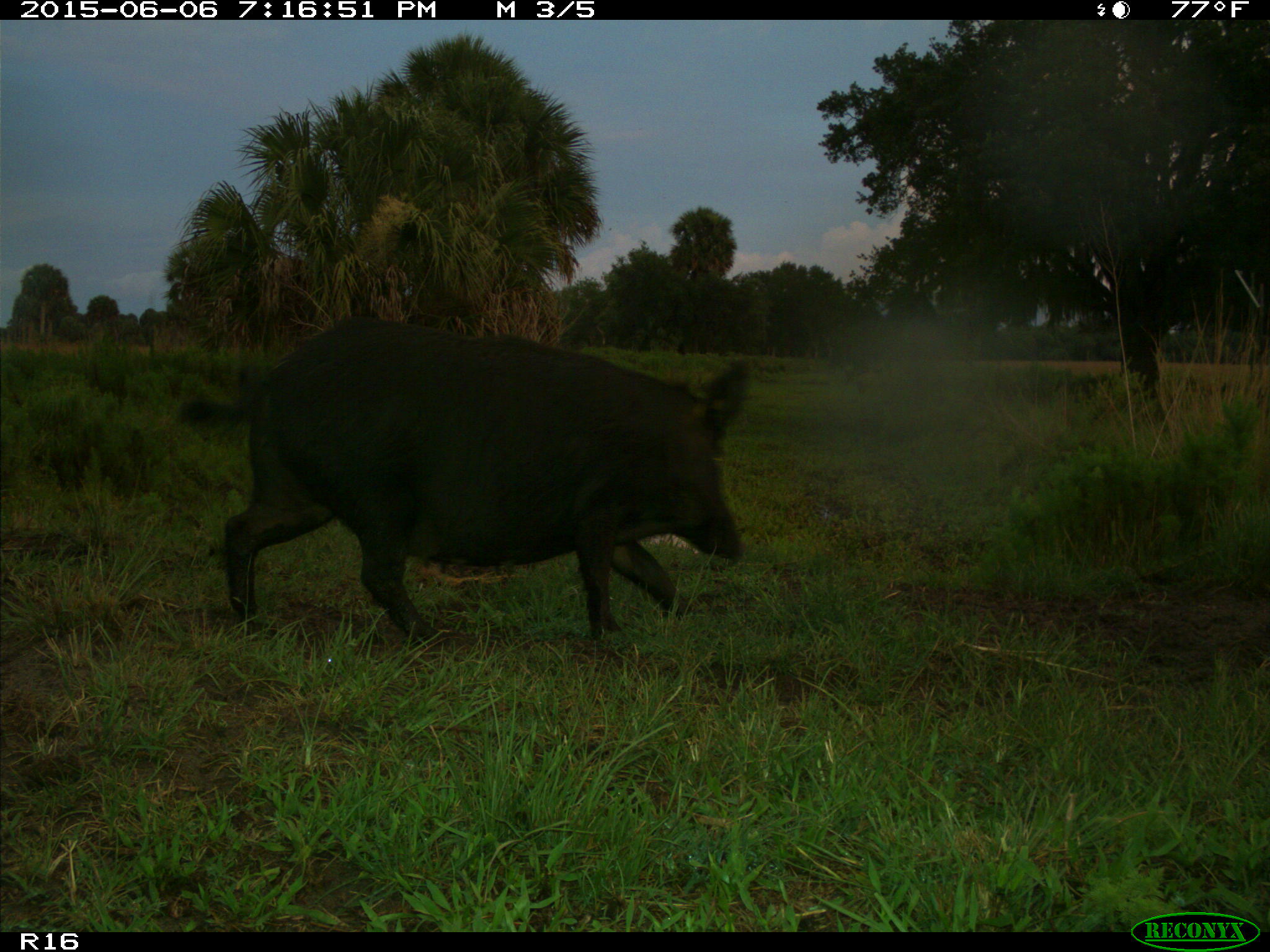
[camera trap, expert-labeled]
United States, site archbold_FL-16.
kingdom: Animalia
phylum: Chordata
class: Mammalia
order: Artiodactyla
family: Suidae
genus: Sus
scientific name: Sus scrofa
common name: wild boar